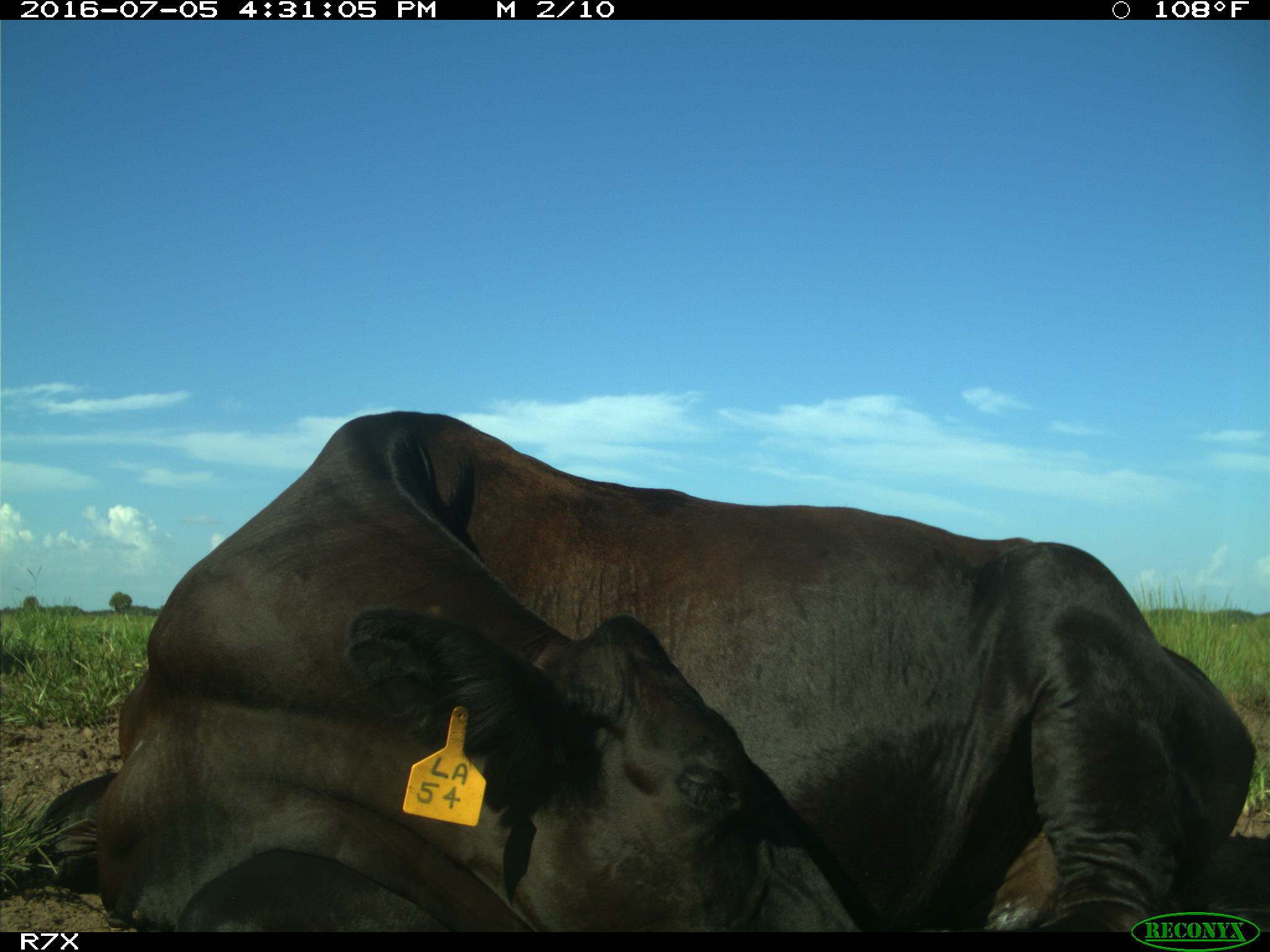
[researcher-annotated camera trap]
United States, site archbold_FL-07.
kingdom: Animalia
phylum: Chordata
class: Mammalia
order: Artiodactyla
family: Bovidae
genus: Bos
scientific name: Bos taurus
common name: domestic cow